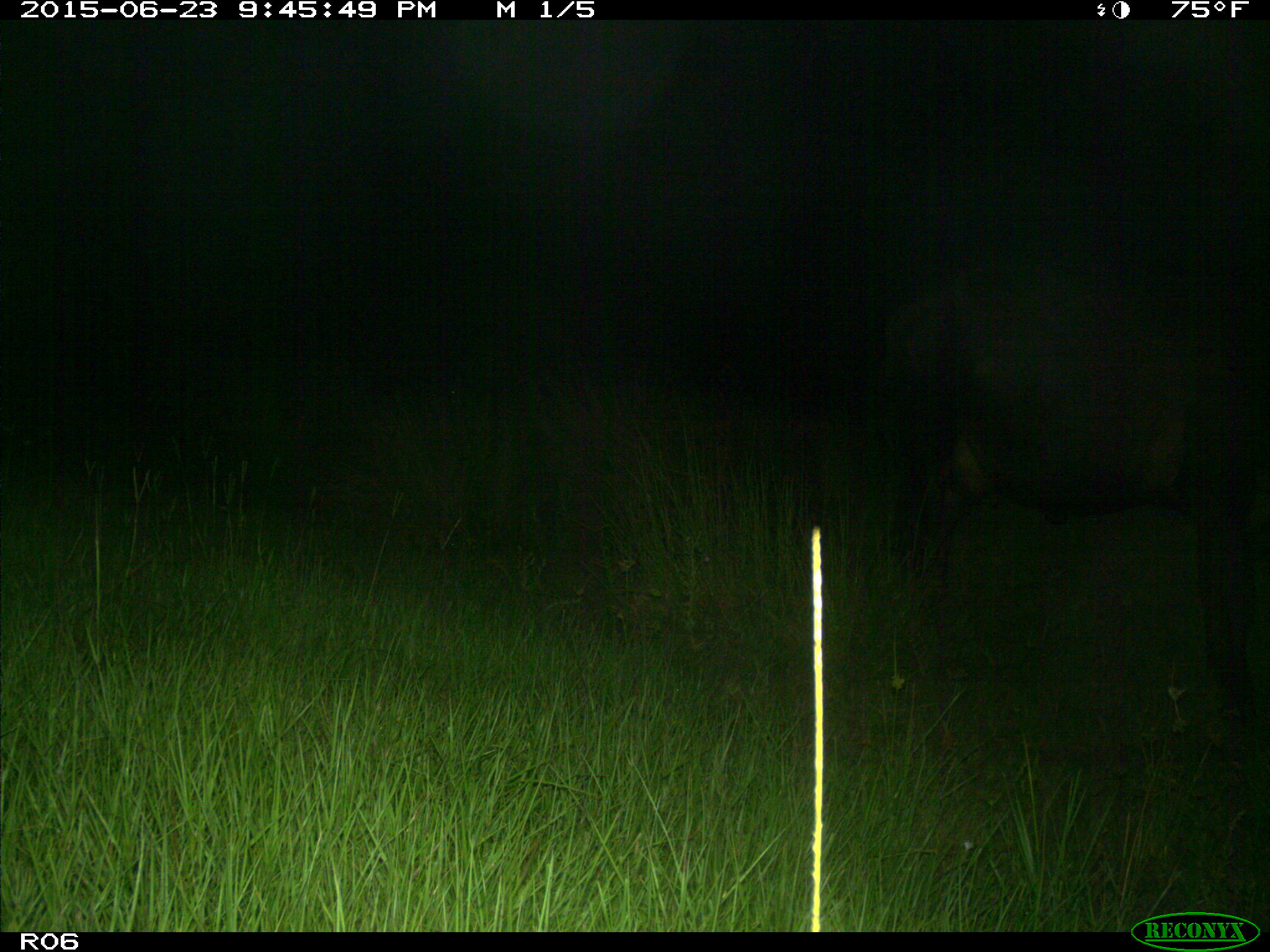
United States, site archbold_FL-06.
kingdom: Animalia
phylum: Chordata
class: Mammalia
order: Artiodactyla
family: Bovidae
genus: Bos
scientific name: Bos taurus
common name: domestic cow